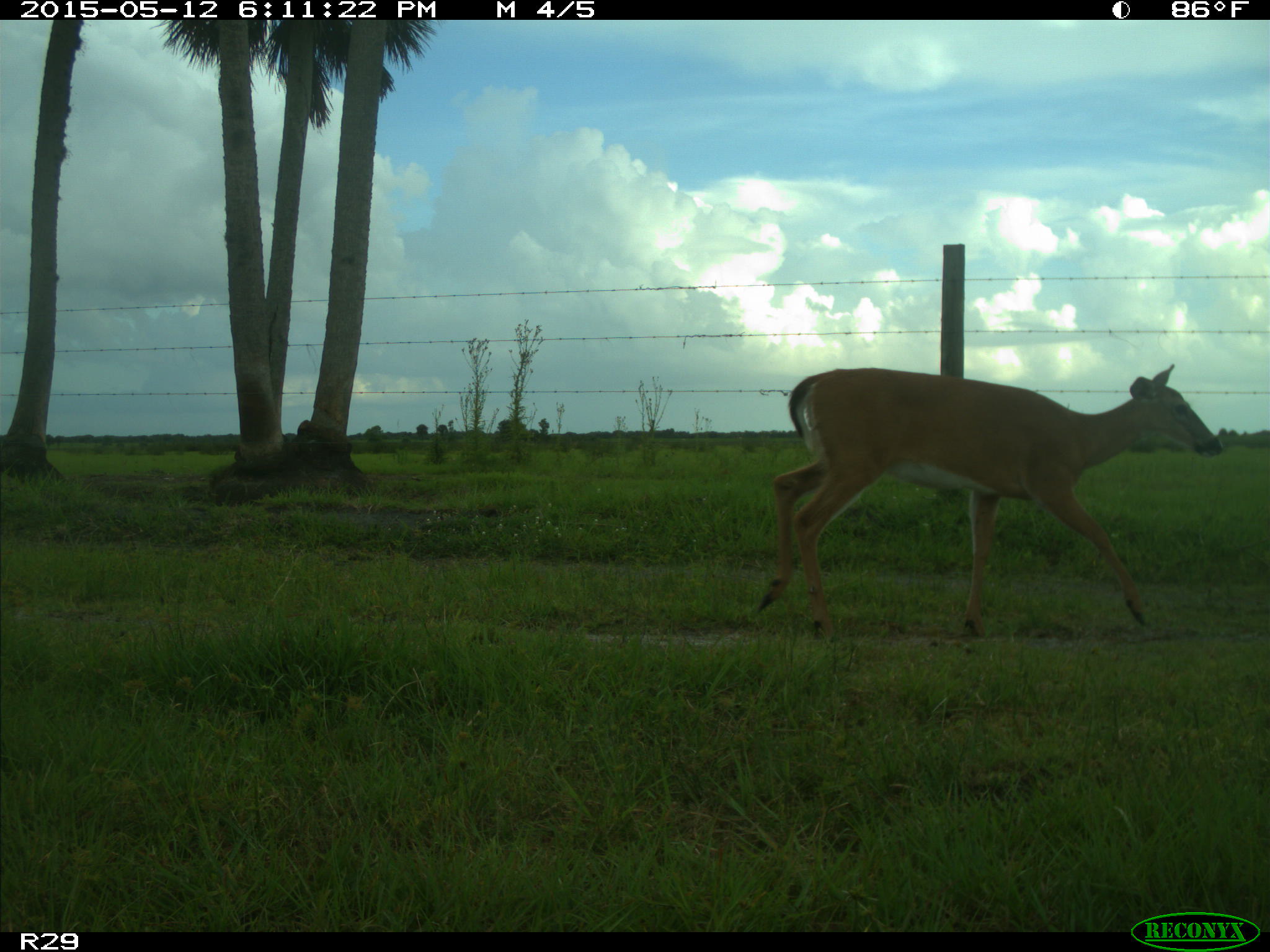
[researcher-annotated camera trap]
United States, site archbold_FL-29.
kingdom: Animalia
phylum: Chordata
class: Mammalia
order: Artiodactyla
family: Cervidae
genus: Odocoileus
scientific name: Odocoileus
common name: deer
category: unidentified deer